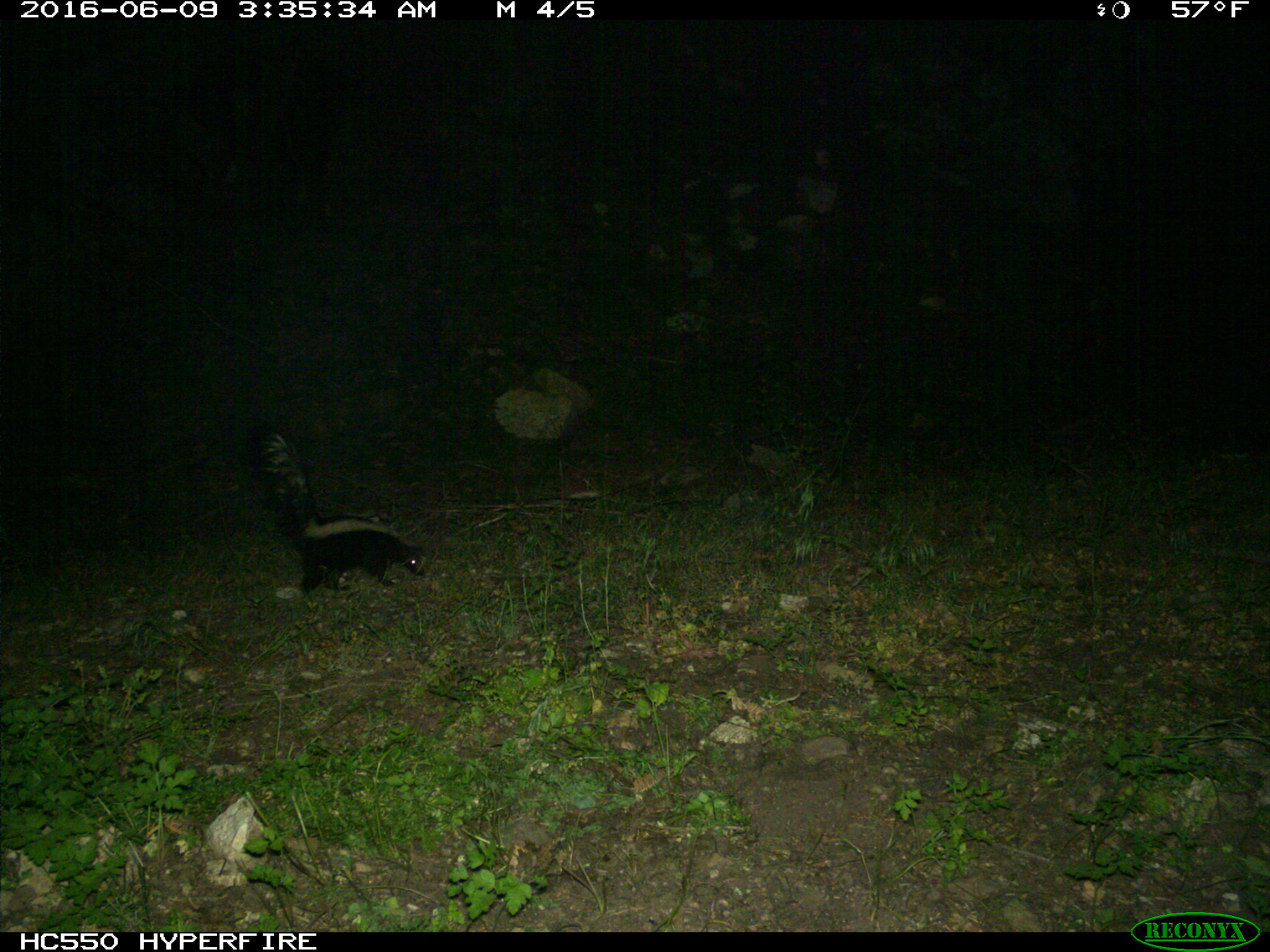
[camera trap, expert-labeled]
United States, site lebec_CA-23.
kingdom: Animalia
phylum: Chordata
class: Mammalia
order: Carnivora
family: Mephitidae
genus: Mephitis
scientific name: Mephitis mephitis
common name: striped skunk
Mephitis mephitis (striped skunk).